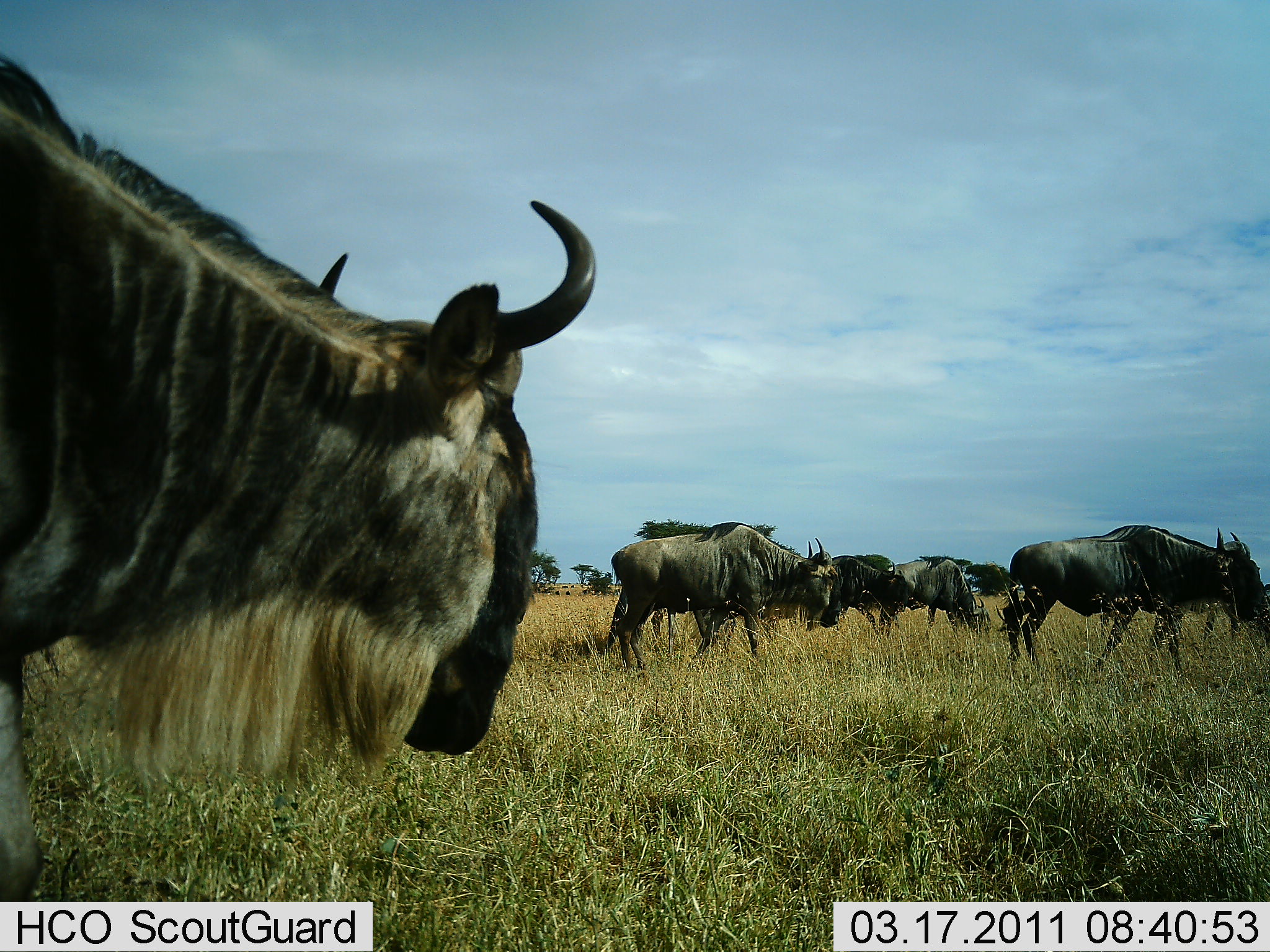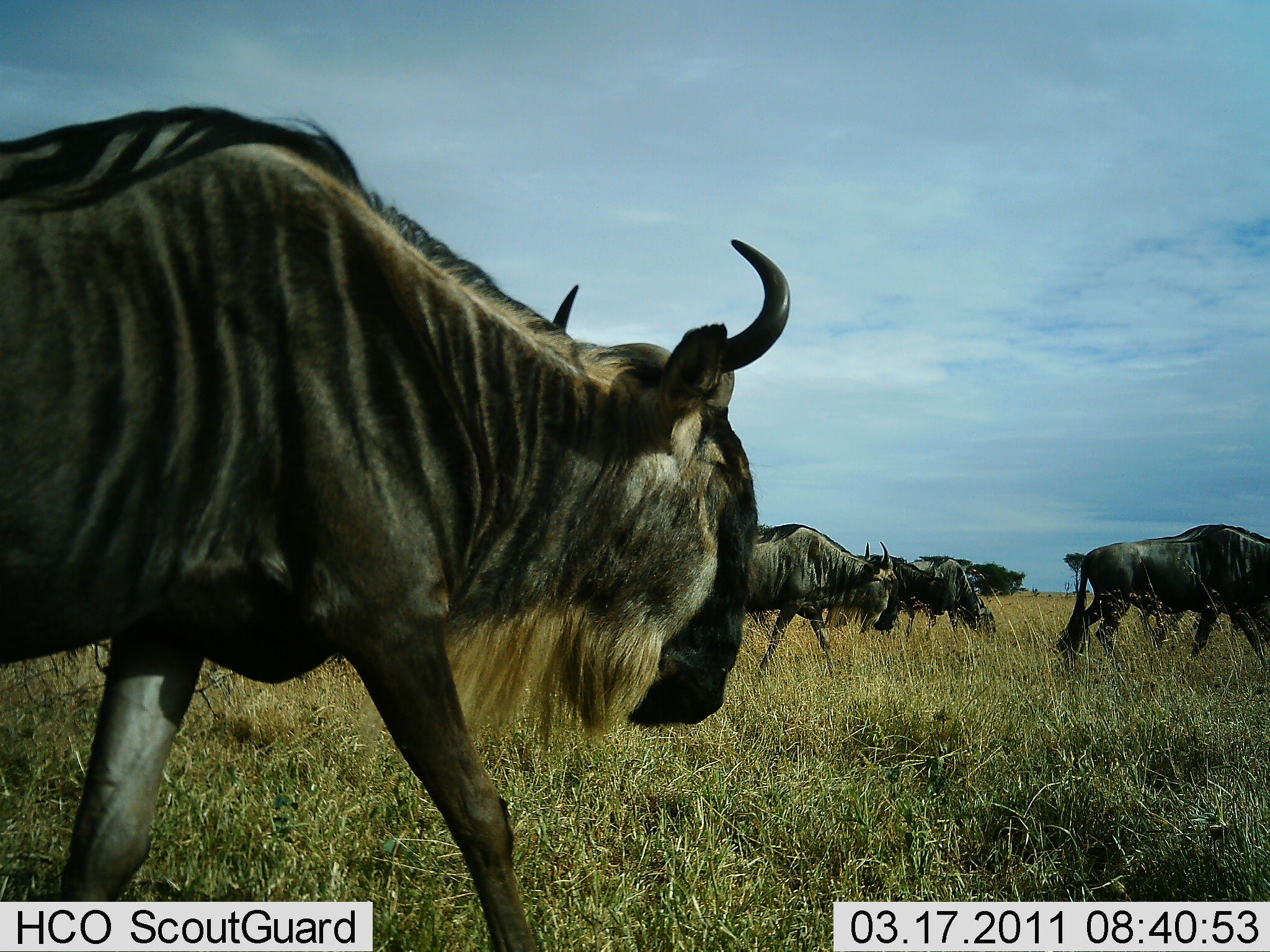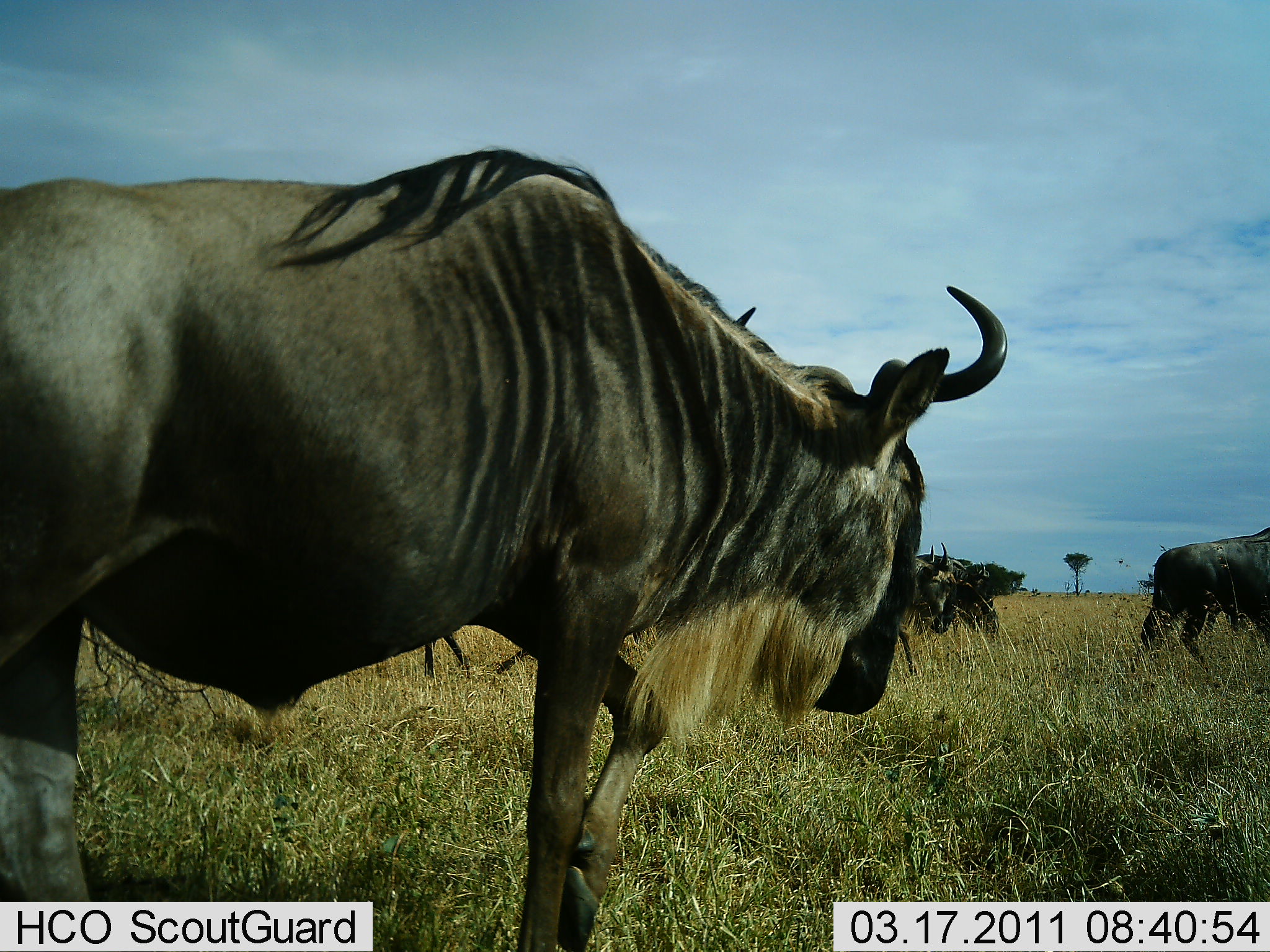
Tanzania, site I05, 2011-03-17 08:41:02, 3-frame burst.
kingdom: Animalia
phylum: Chordata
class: Mammalia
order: Artiodactyla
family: Bovidae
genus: Connochaetes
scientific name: Connochaetes taurinus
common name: blue wildebeest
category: wildebeest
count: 5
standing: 8%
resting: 0%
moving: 100%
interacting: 0%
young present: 0%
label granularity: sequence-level